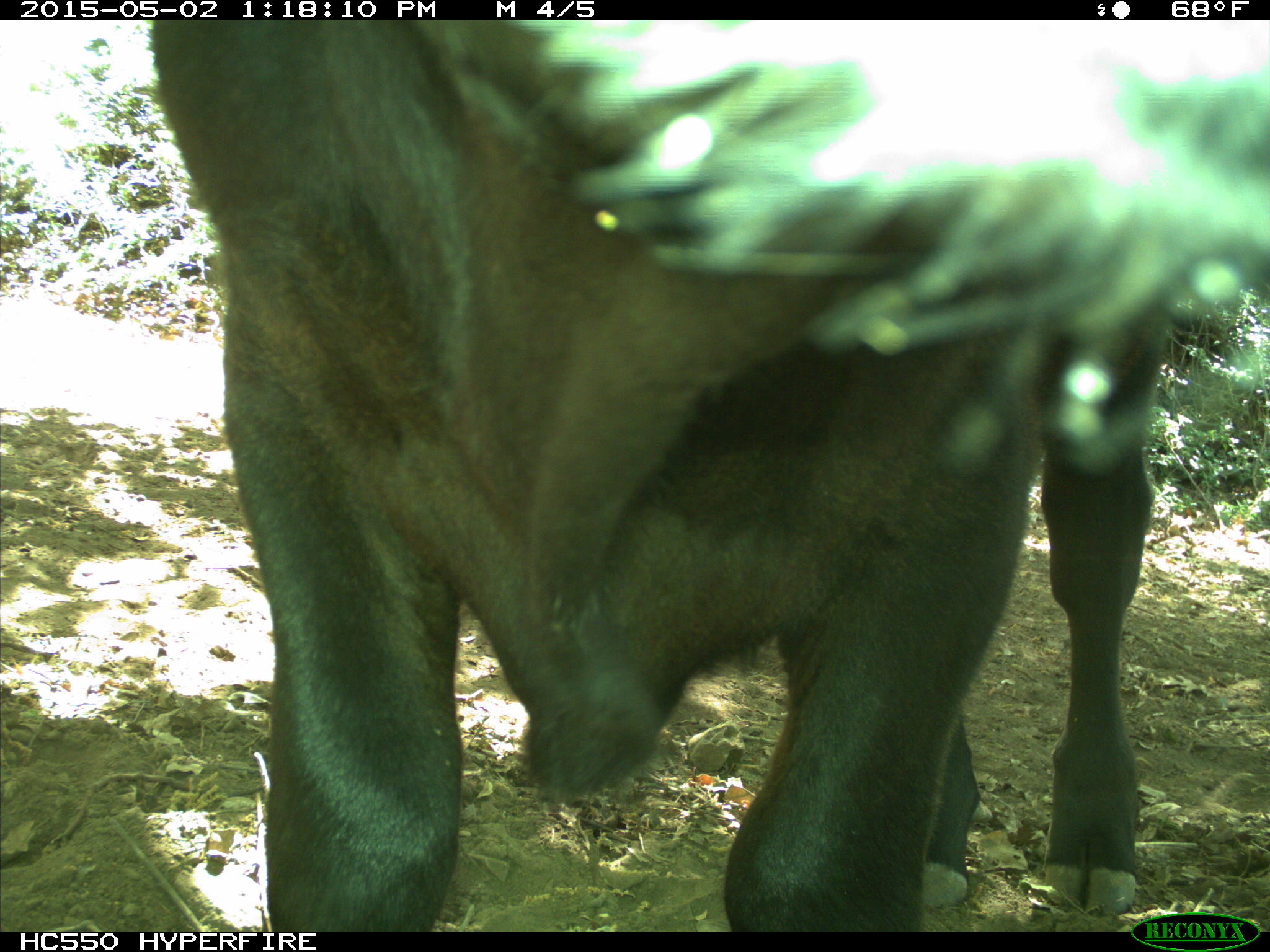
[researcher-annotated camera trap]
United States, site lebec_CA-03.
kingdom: Animalia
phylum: Chordata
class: Mammalia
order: Artiodactyla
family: Bovidae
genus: Bos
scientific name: Bos taurus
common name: domestic cow